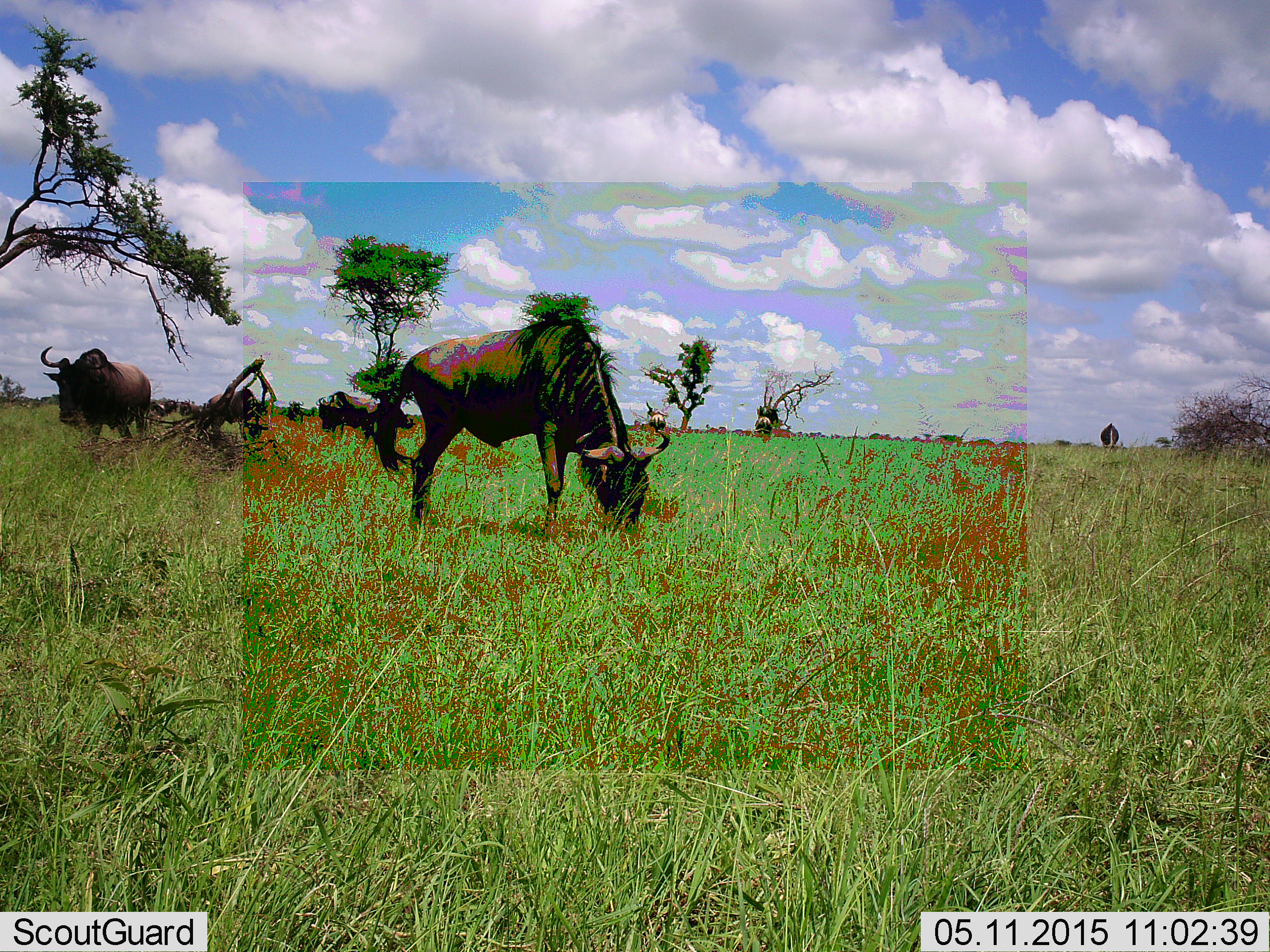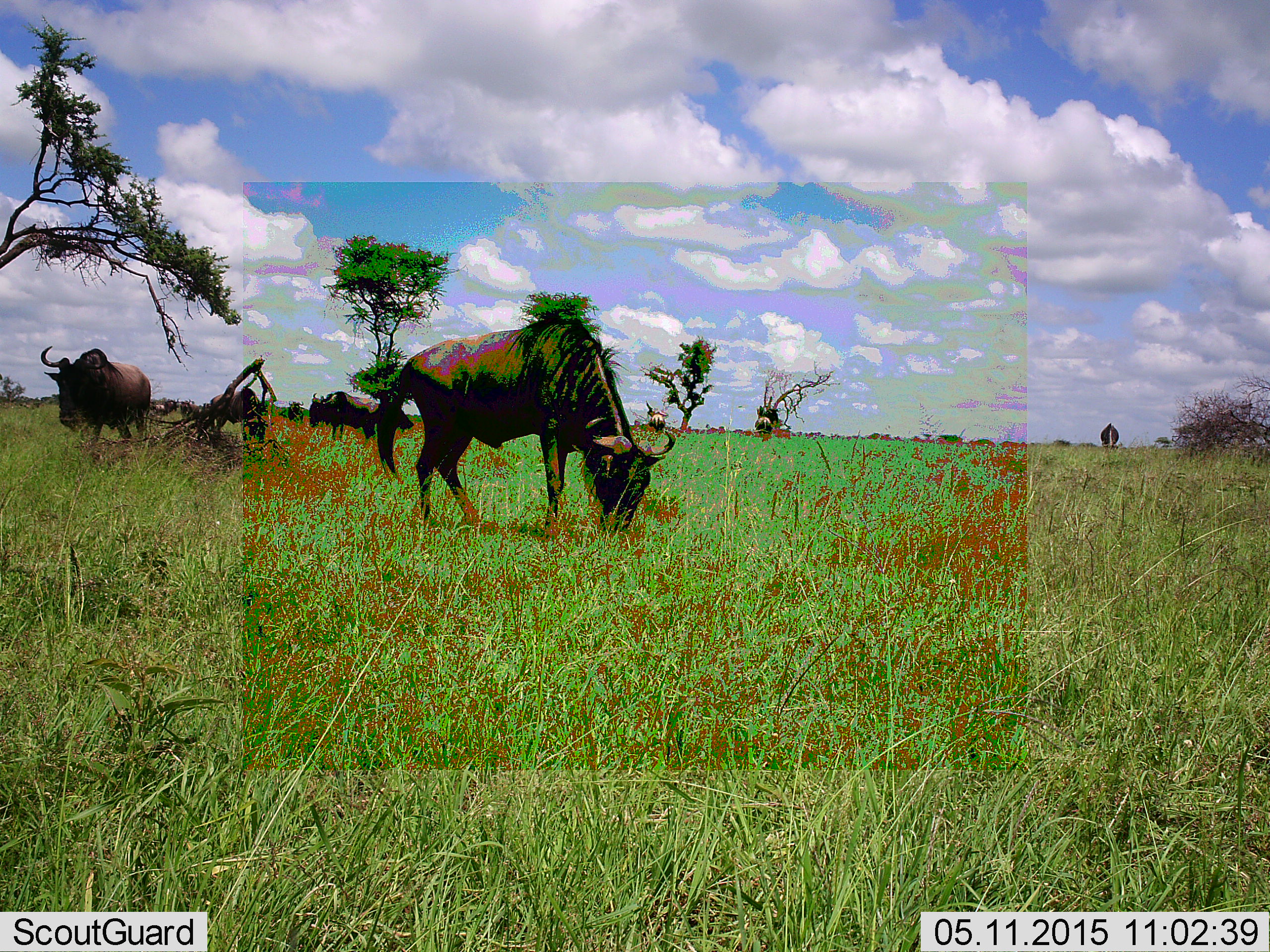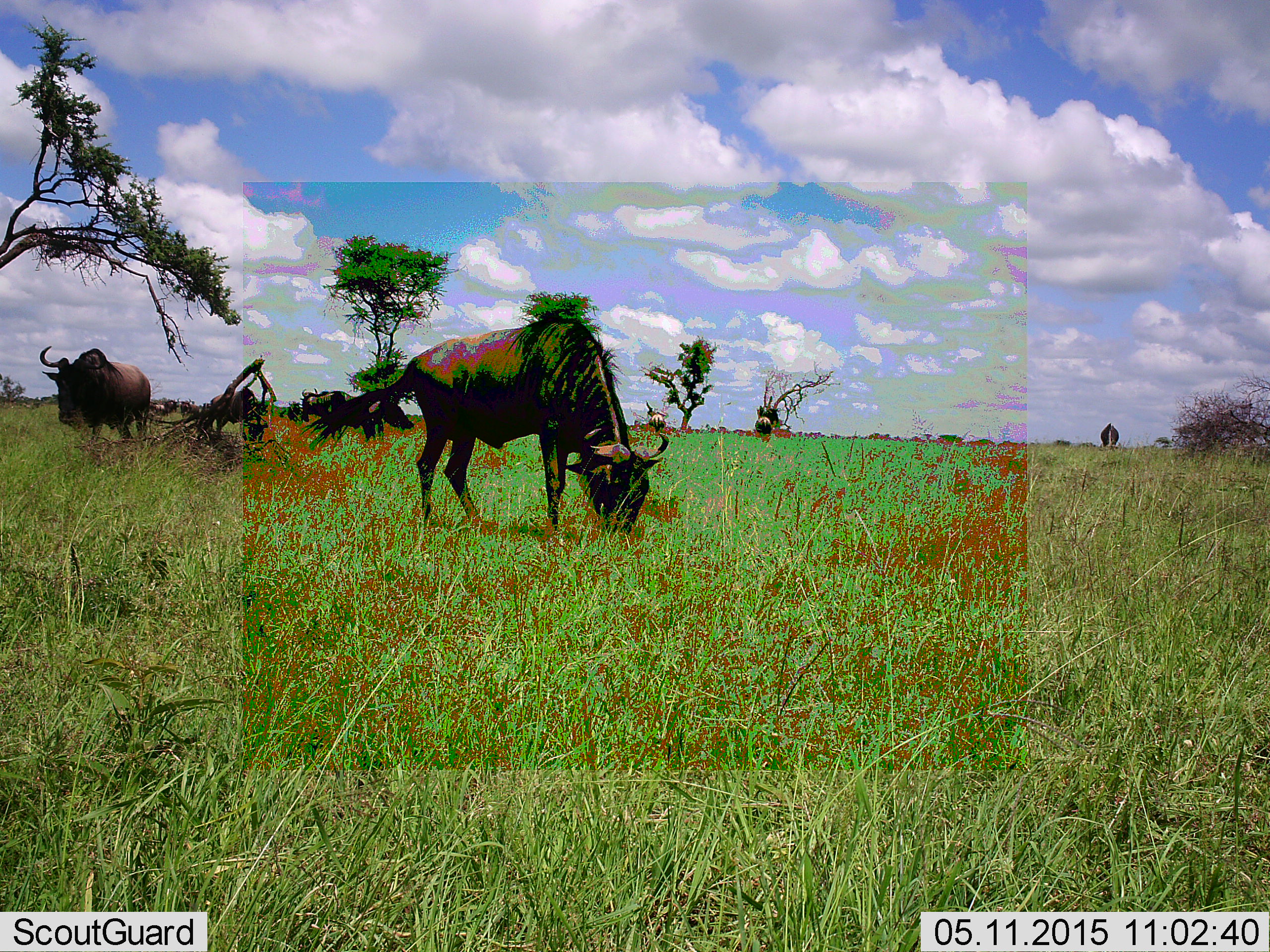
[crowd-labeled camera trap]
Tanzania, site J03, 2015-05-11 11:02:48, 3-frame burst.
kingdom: Animalia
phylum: Chordata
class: Mammalia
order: Artiodactyla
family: Bovidae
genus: Connochaetes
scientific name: Connochaetes taurinus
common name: blue wildebeest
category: wildebeest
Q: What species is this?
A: Wildebeest (blue wildebeest) (Connochaetes taurinus).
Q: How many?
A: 7.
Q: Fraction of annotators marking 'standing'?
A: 80%.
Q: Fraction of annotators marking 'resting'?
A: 10%.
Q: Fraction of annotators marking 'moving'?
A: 20%.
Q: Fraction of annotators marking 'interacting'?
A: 0%.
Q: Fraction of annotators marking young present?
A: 0%.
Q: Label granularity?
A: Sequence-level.